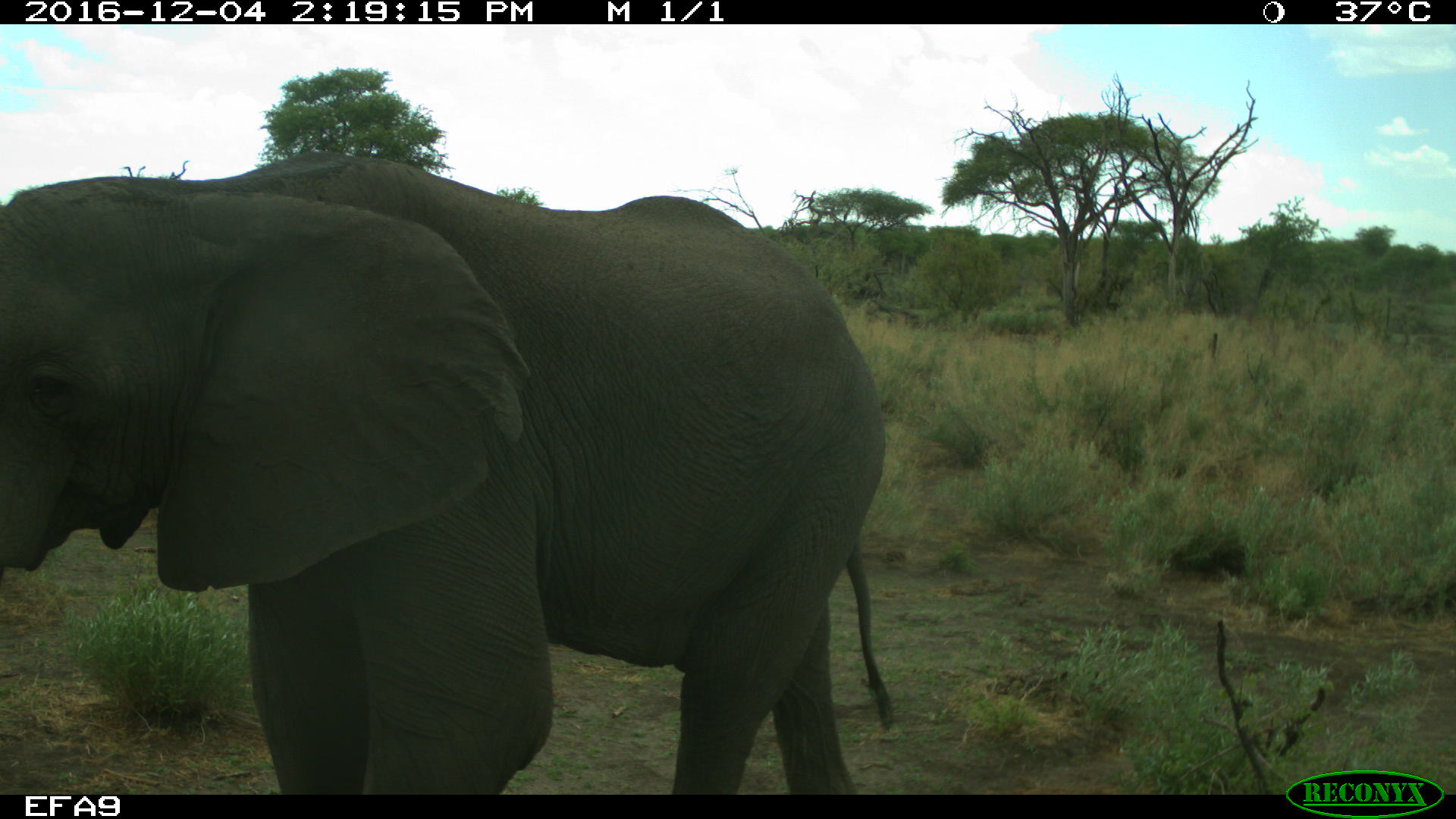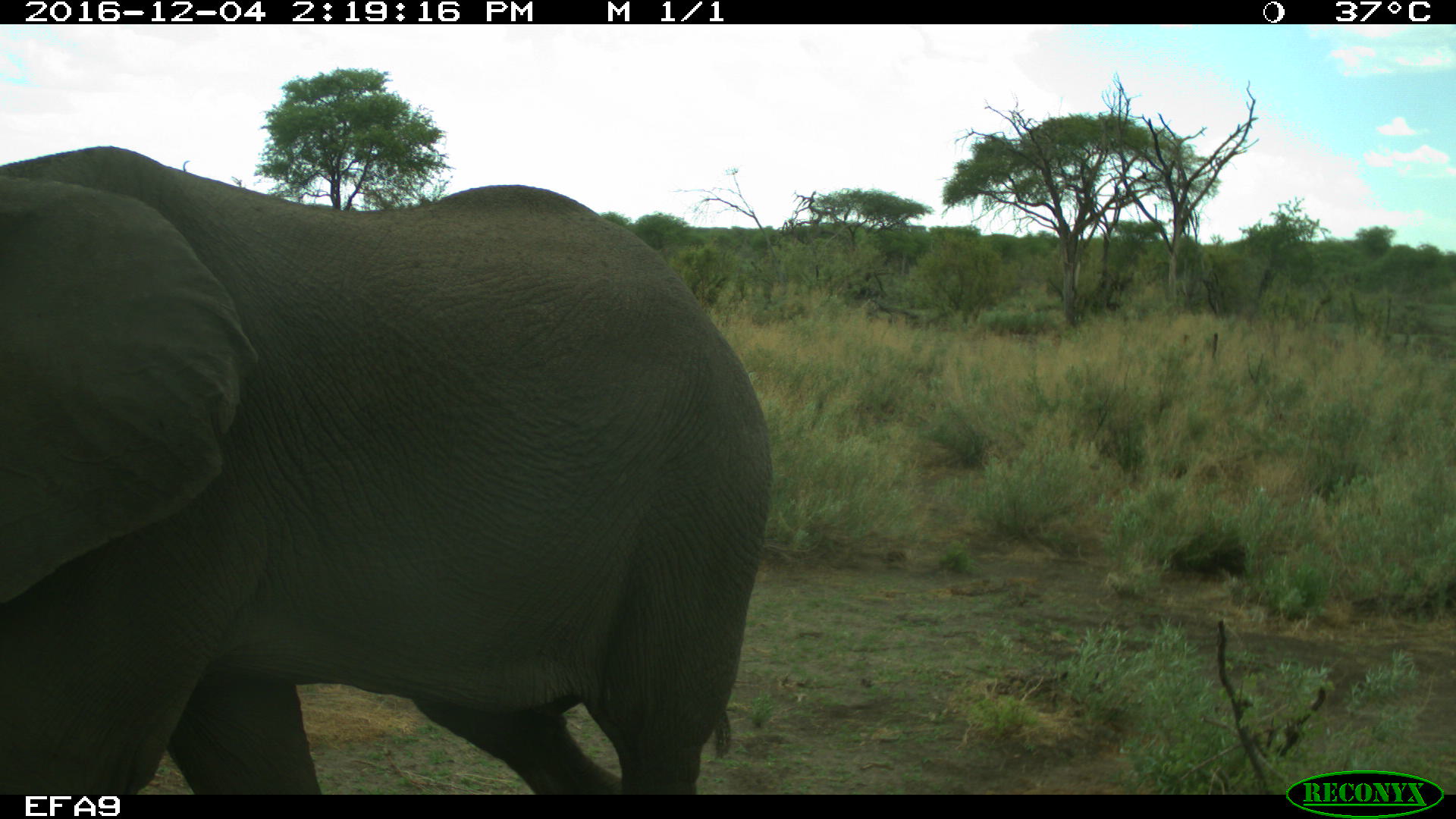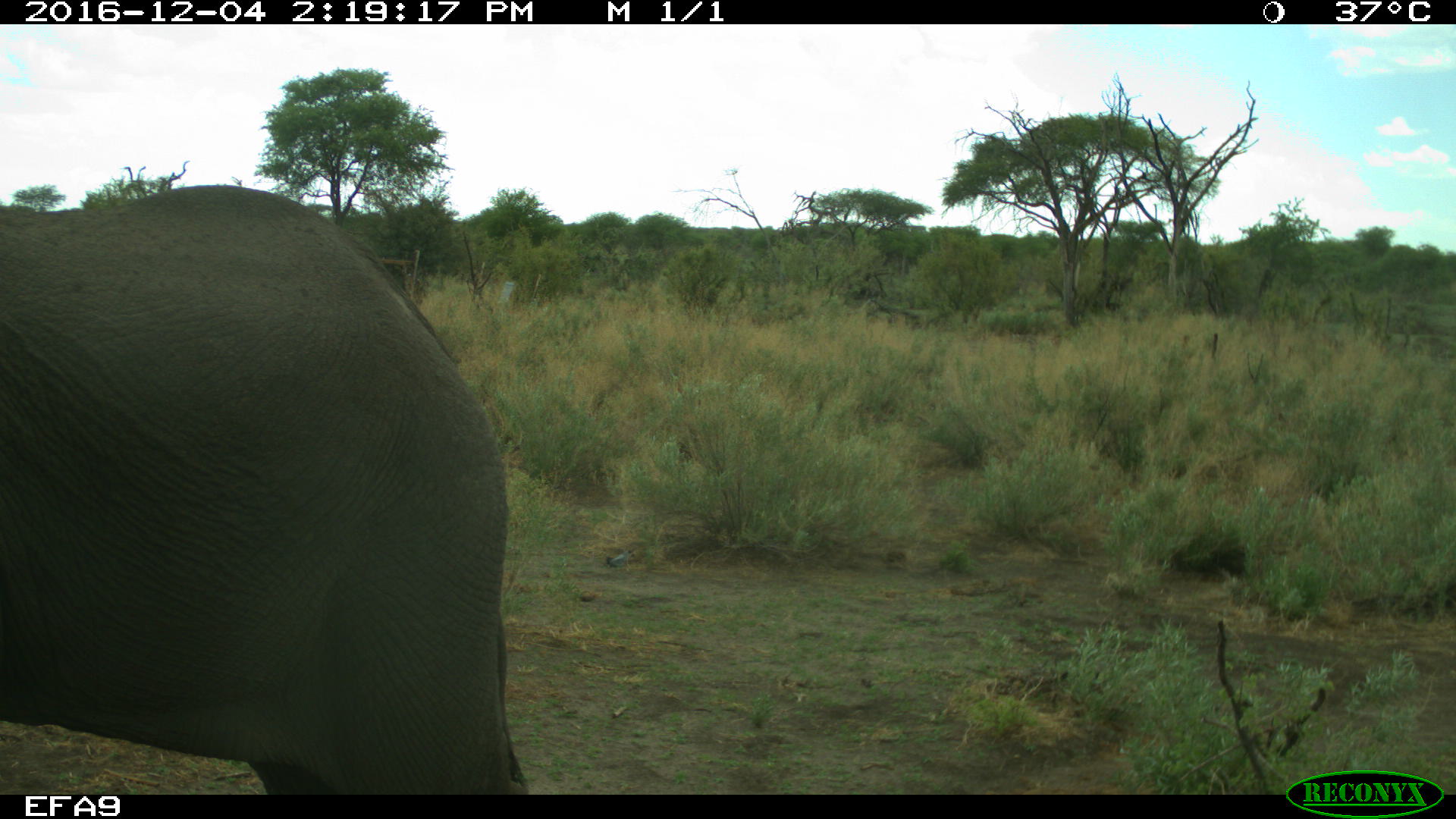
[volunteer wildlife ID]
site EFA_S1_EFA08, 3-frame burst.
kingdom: Animalia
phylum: Chordata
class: Mammalia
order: Proboscidea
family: Elephantidae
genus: Loxodonta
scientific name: Loxodonta africana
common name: african bush elephant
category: elephant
Elephant (african bush elephant) (Loxodonta africana), count 1. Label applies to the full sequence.